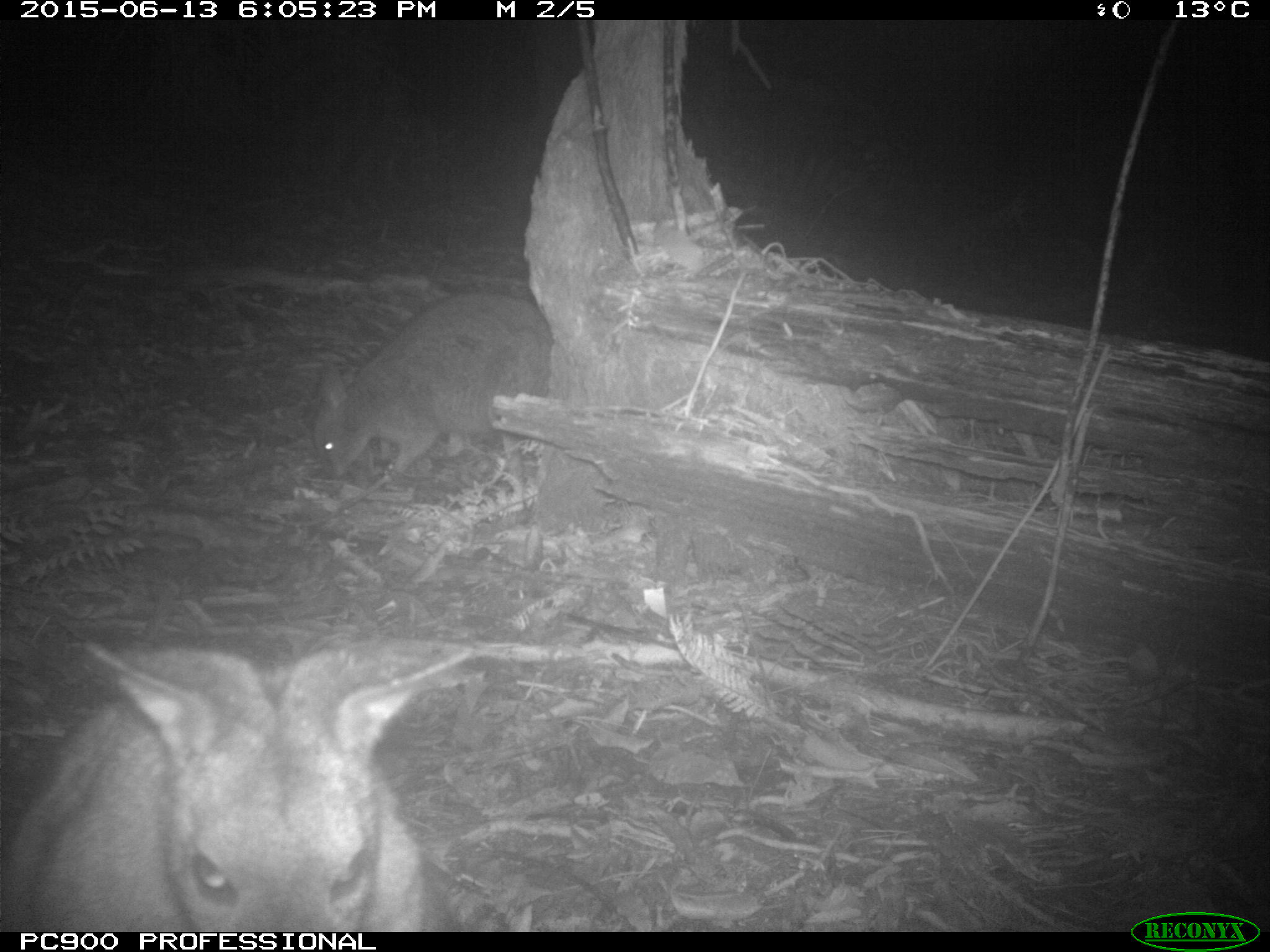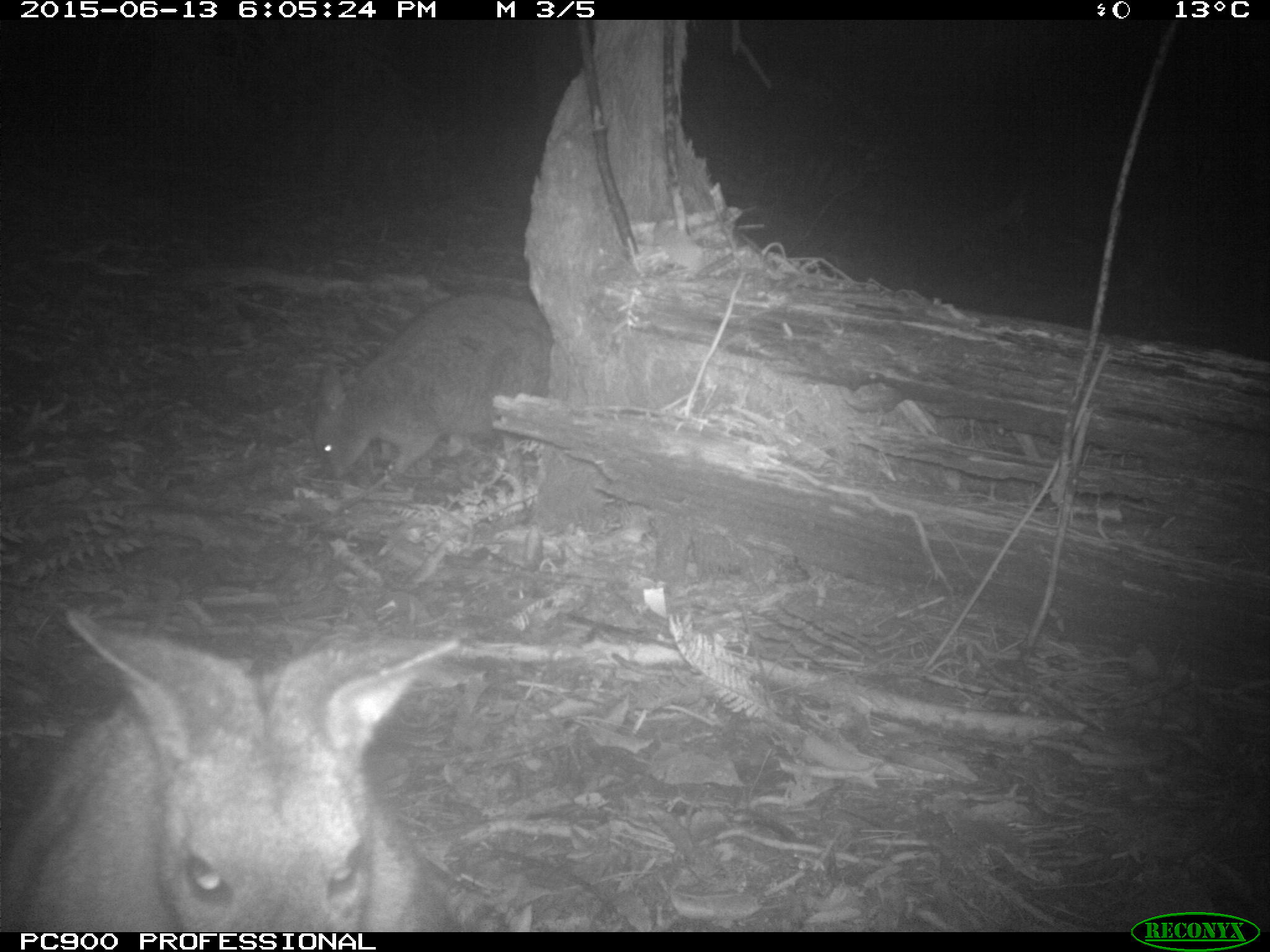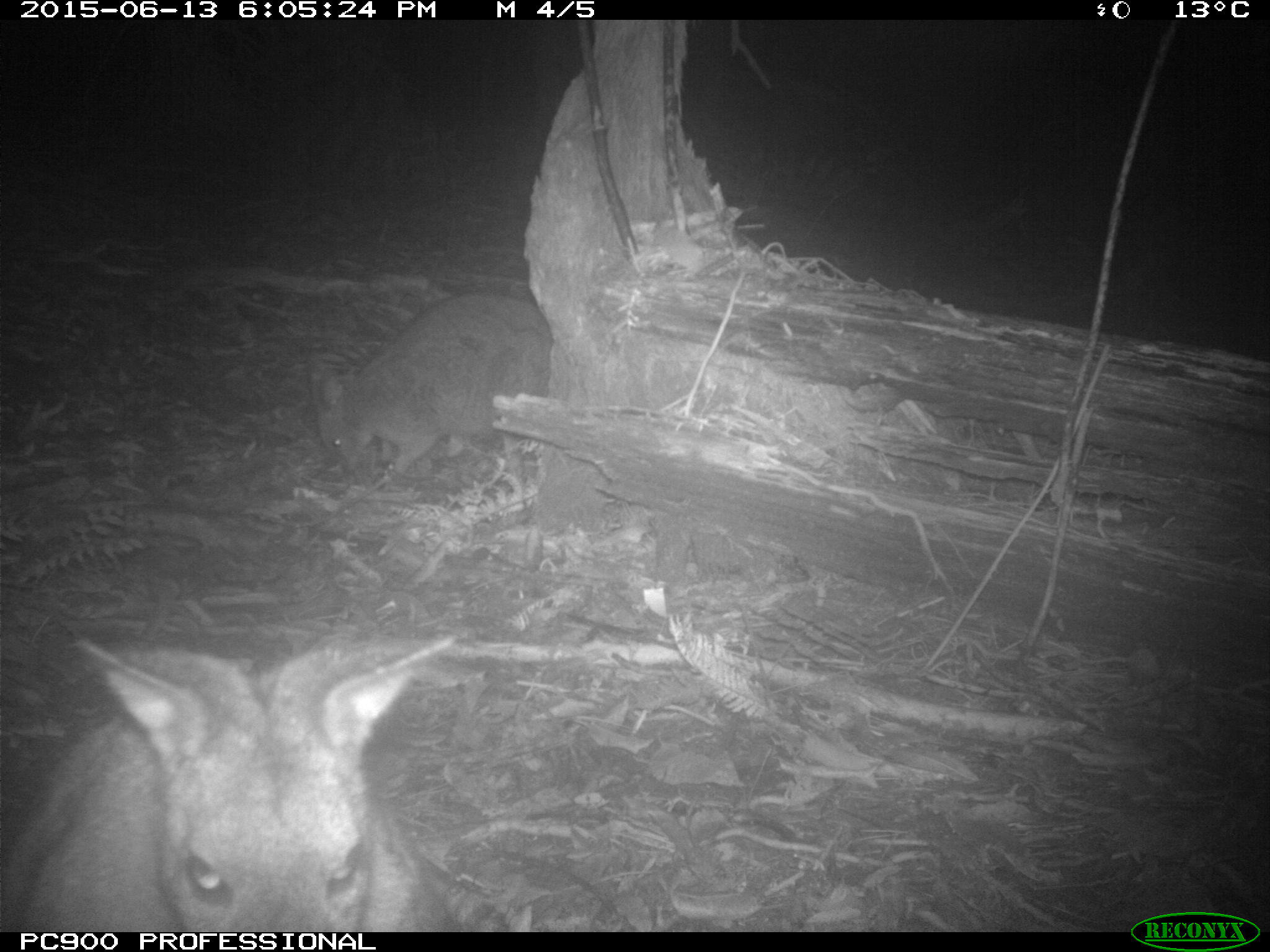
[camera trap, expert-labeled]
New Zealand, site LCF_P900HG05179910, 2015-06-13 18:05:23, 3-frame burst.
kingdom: Animalia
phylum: Chordata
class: Mammalia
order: Diprotodontia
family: Macropodidae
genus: Notamacropus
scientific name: Notamacropus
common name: wallaby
Wallaby (Notamacropus).